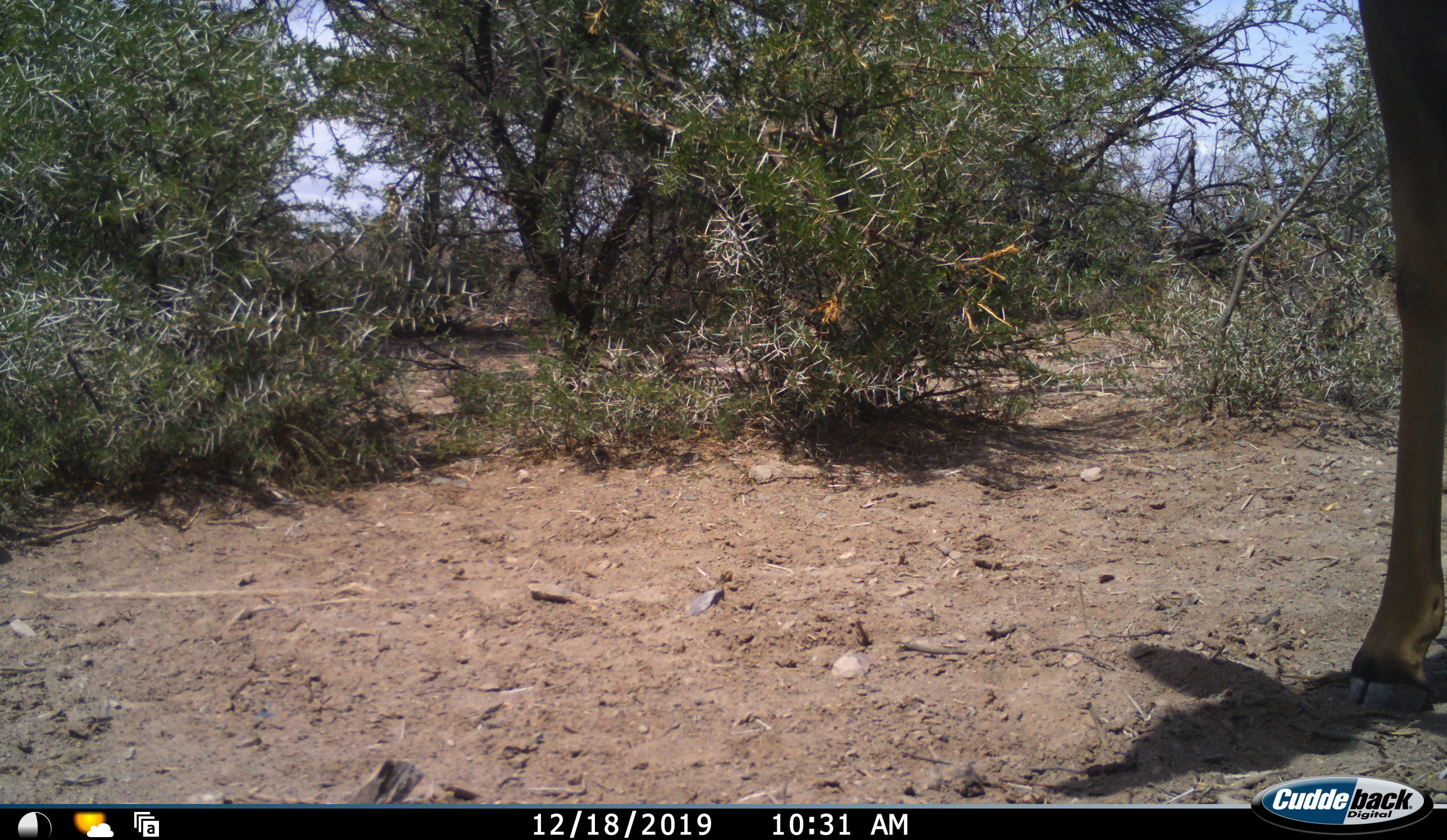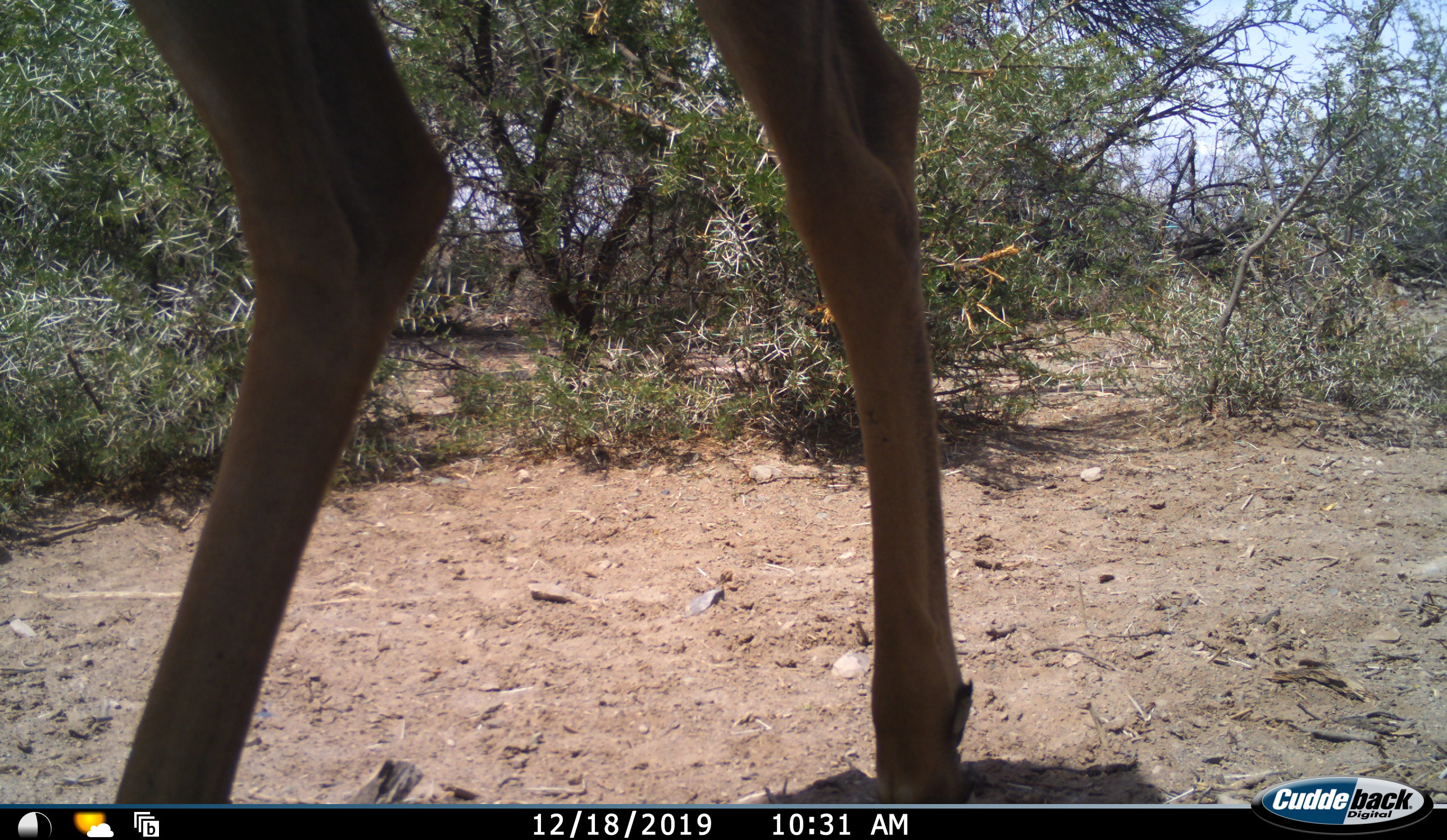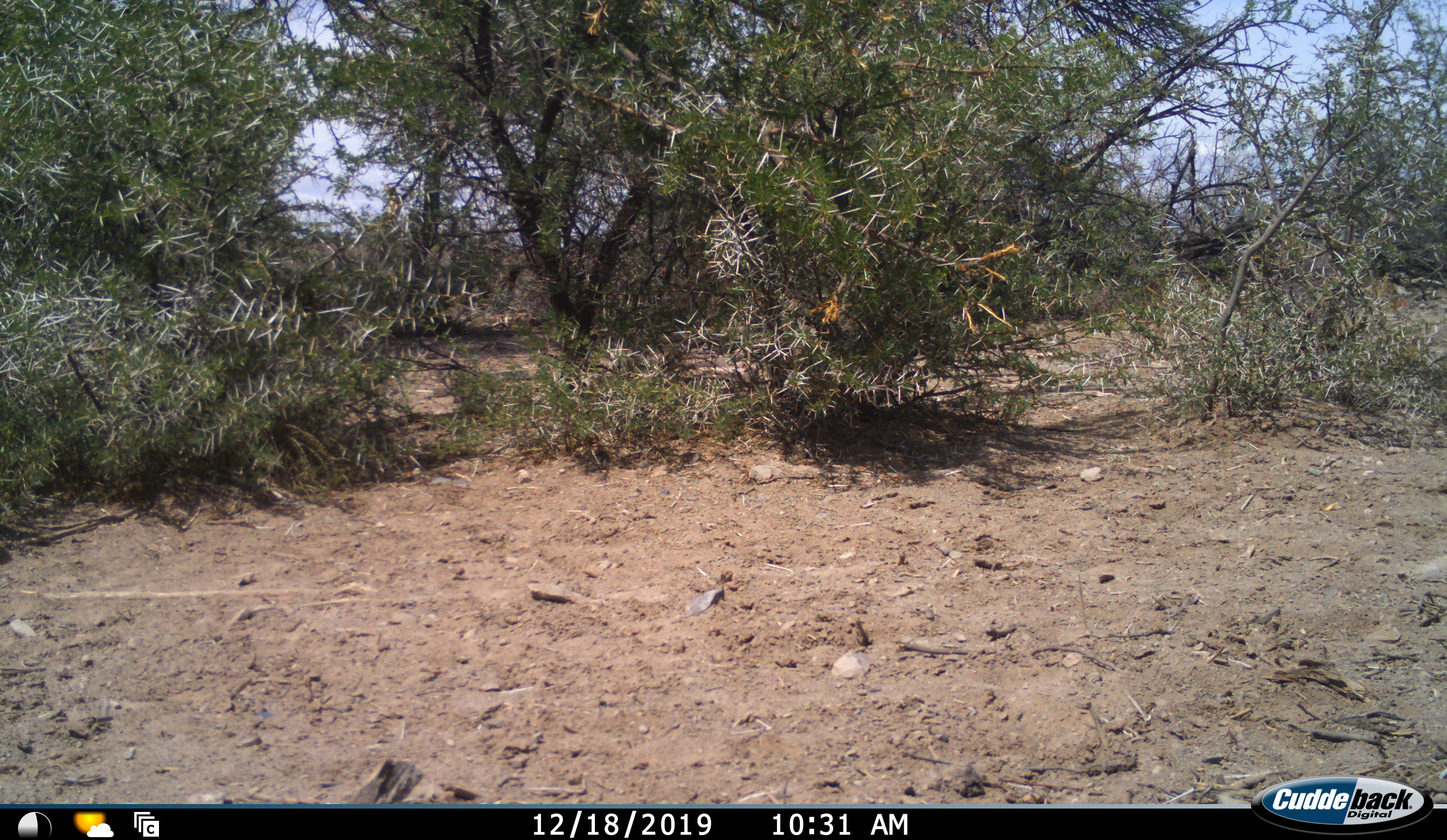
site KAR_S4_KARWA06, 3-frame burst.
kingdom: Animalia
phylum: Chordata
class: Mammalia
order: Artiodactyla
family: Bovidae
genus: Tragelaphus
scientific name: Tragelaphus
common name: kudu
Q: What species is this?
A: Kudu (Tragelaphus).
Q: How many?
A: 1.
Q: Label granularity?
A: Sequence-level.